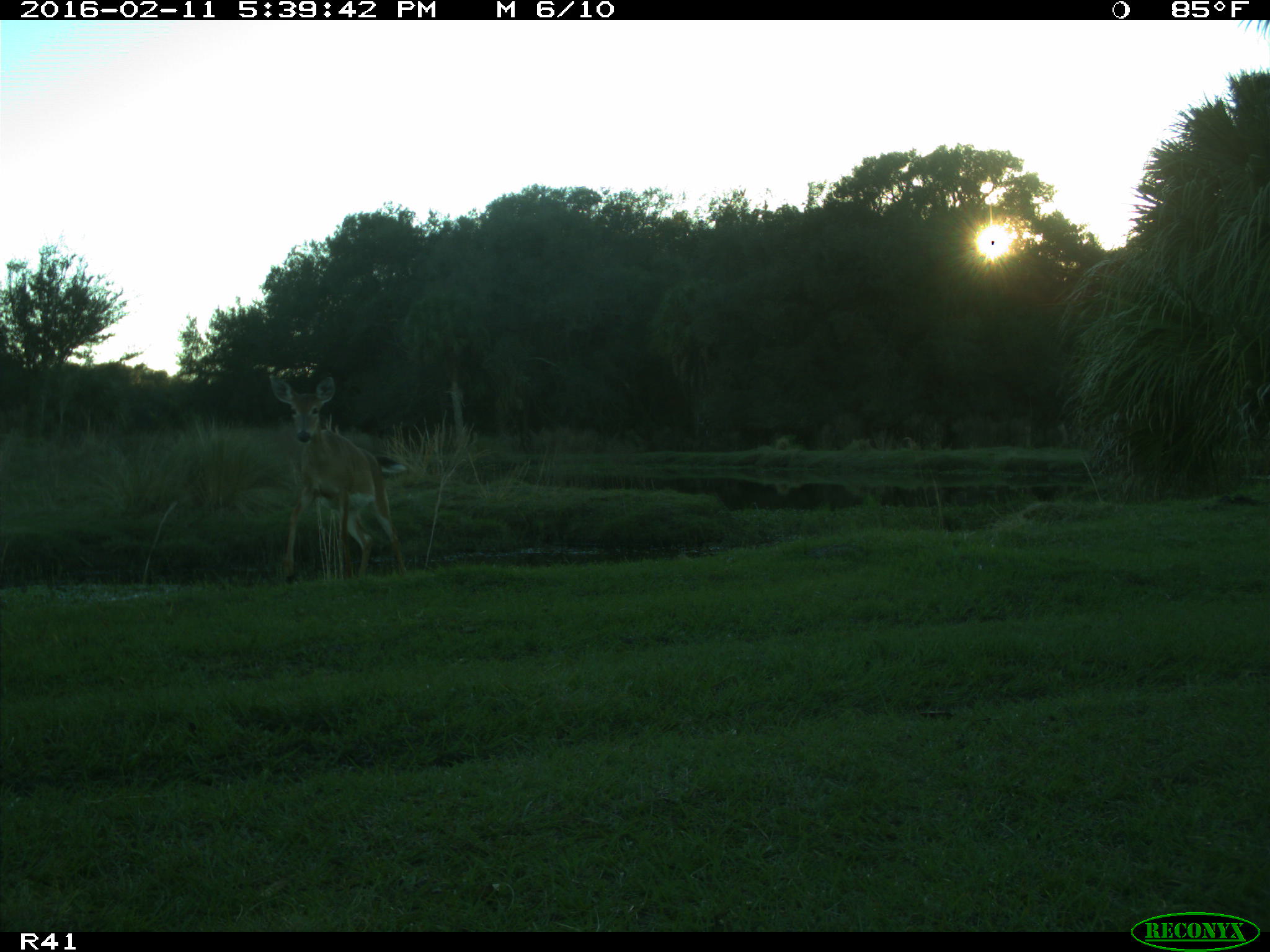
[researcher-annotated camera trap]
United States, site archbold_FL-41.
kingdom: Animalia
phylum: Chordata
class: Mammalia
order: Artiodactyla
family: Cervidae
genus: Odocoileus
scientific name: Odocoileus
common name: deer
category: unidentified deer